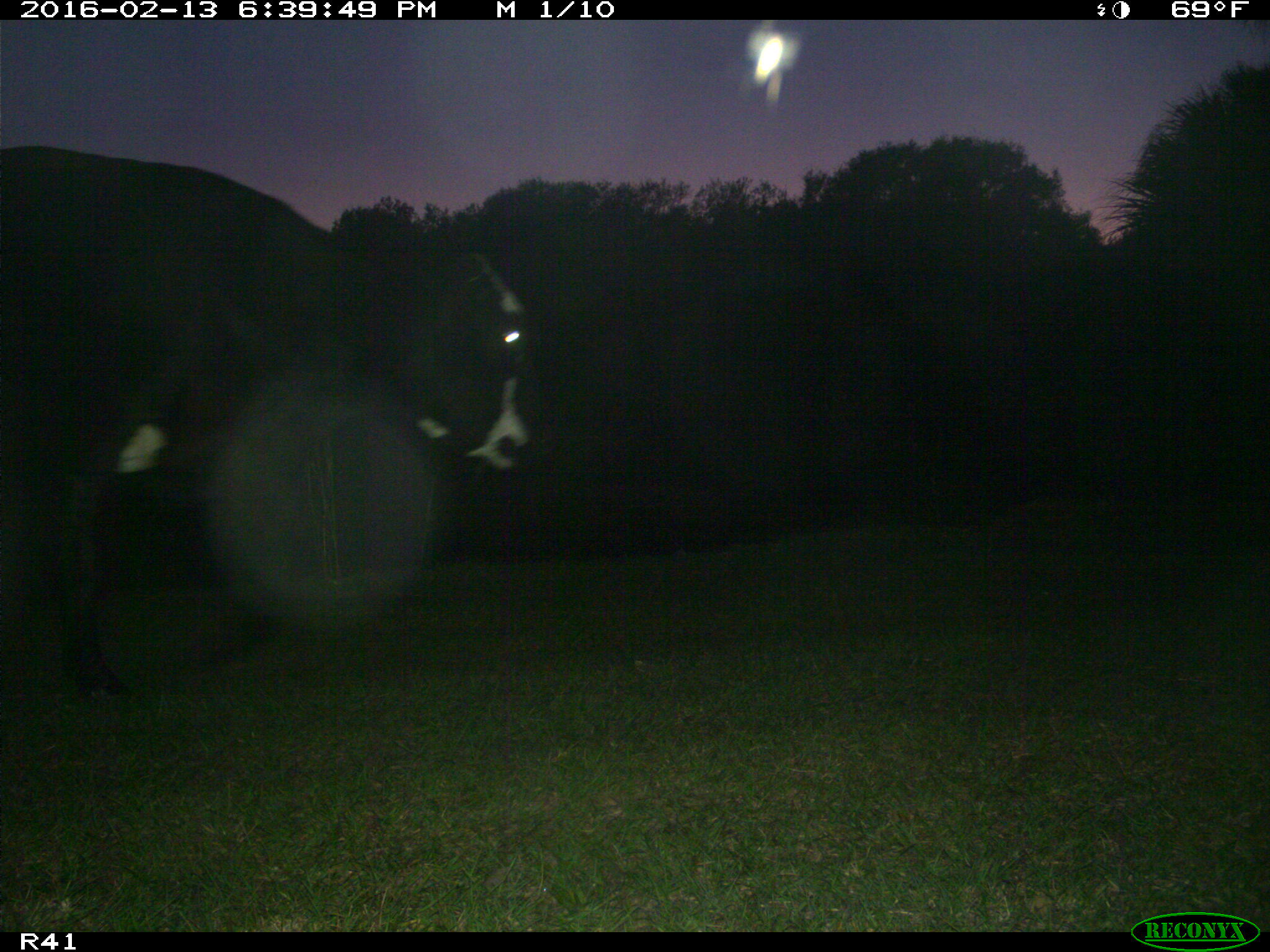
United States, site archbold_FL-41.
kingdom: Animalia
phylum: Chordata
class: Mammalia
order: Artiodactyla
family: Bovidae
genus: Bos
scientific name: Bos taurus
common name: domestic cow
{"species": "Bos taurus (domestic cow)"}